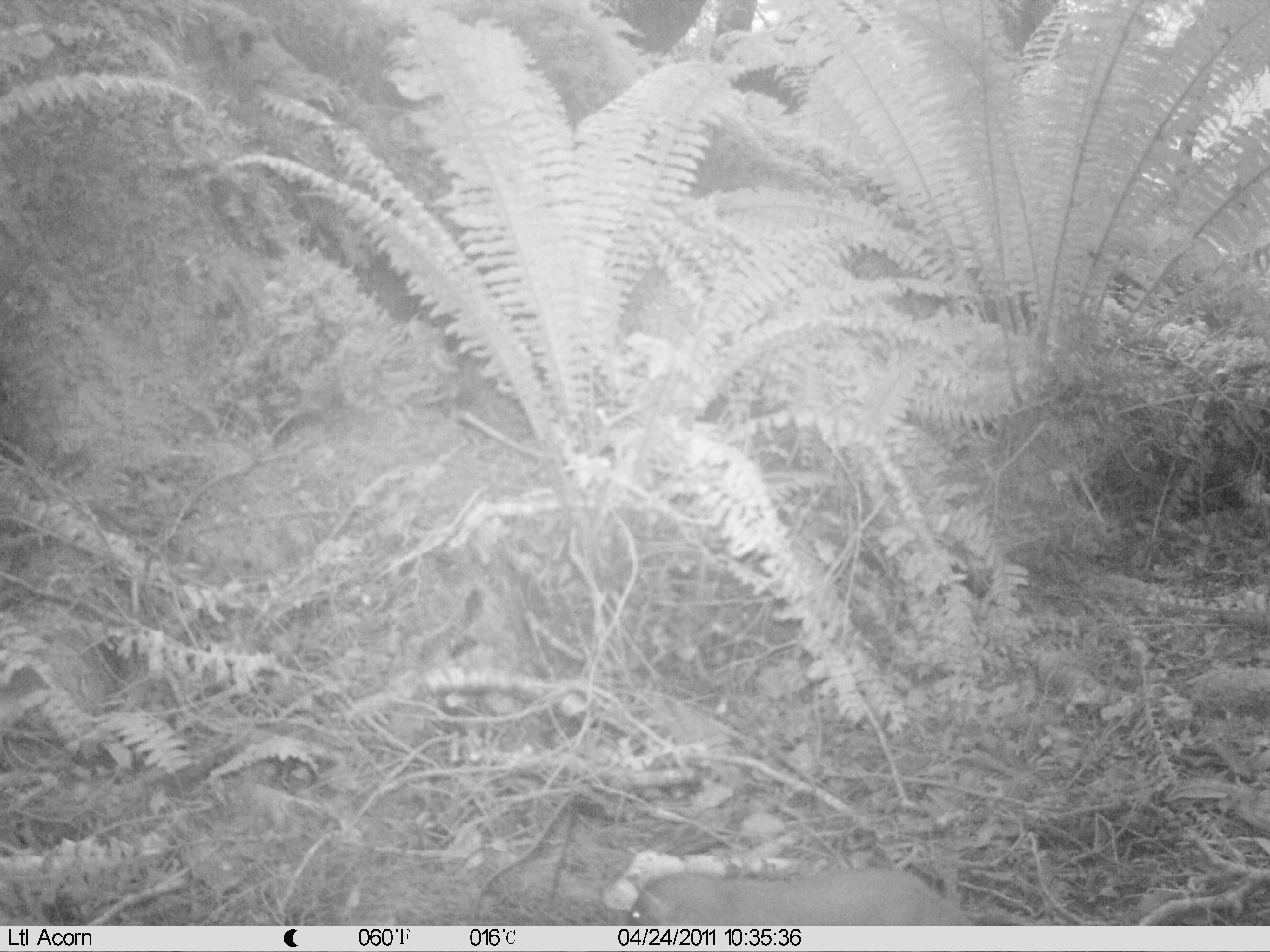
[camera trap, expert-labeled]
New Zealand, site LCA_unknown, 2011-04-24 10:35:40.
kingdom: Animalia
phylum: Chordata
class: Mammalia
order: Carnivora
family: Mustelidae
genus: Mustela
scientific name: Mustela erminea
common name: stoat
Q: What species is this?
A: Stoat (Mustela erminea).